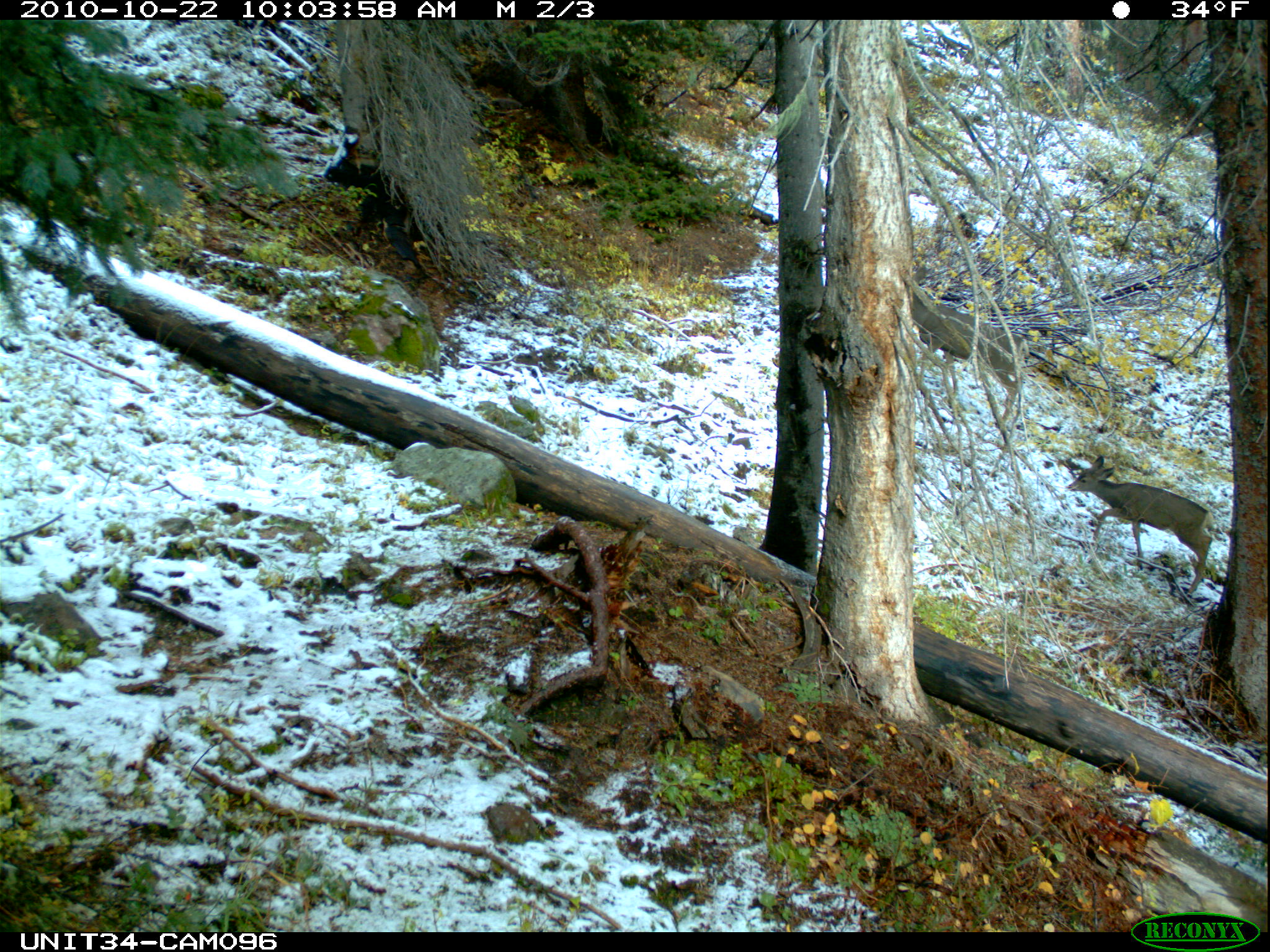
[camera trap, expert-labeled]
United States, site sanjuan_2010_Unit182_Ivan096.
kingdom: Animalia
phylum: Chordata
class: Mammalia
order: Artiodactyla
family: Cervidae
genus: Odocoileus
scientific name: Odocoileus hemionus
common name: mule deer